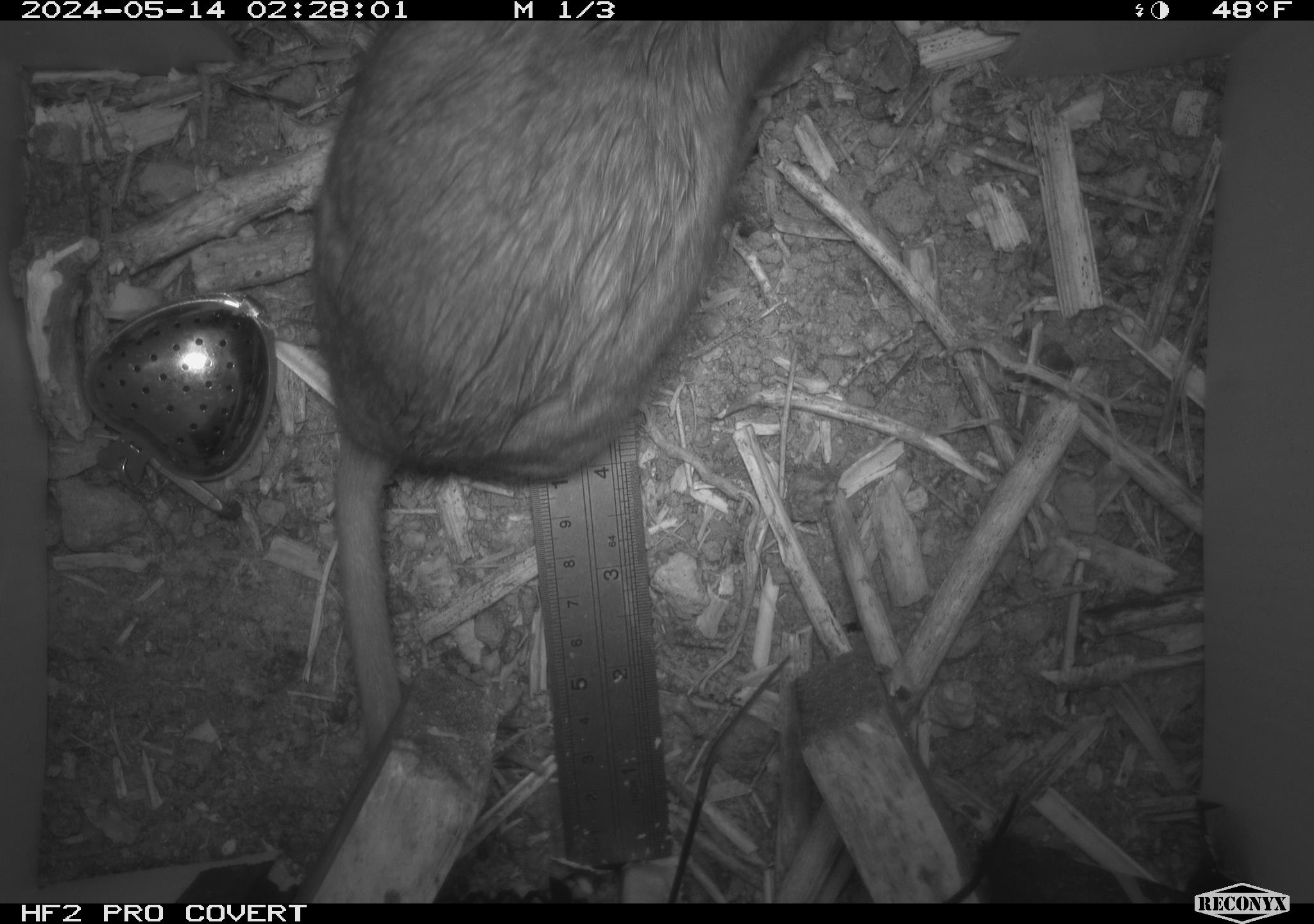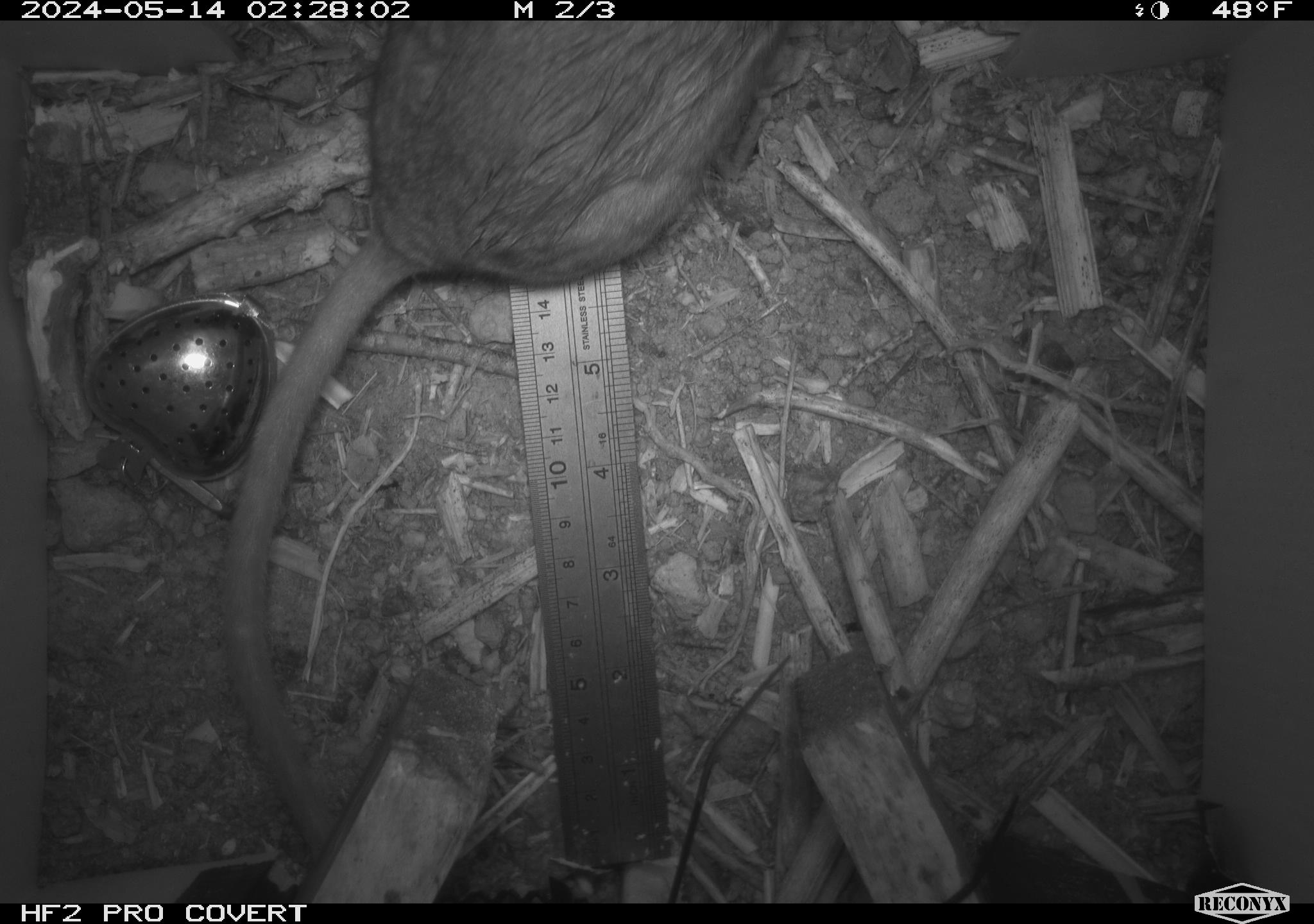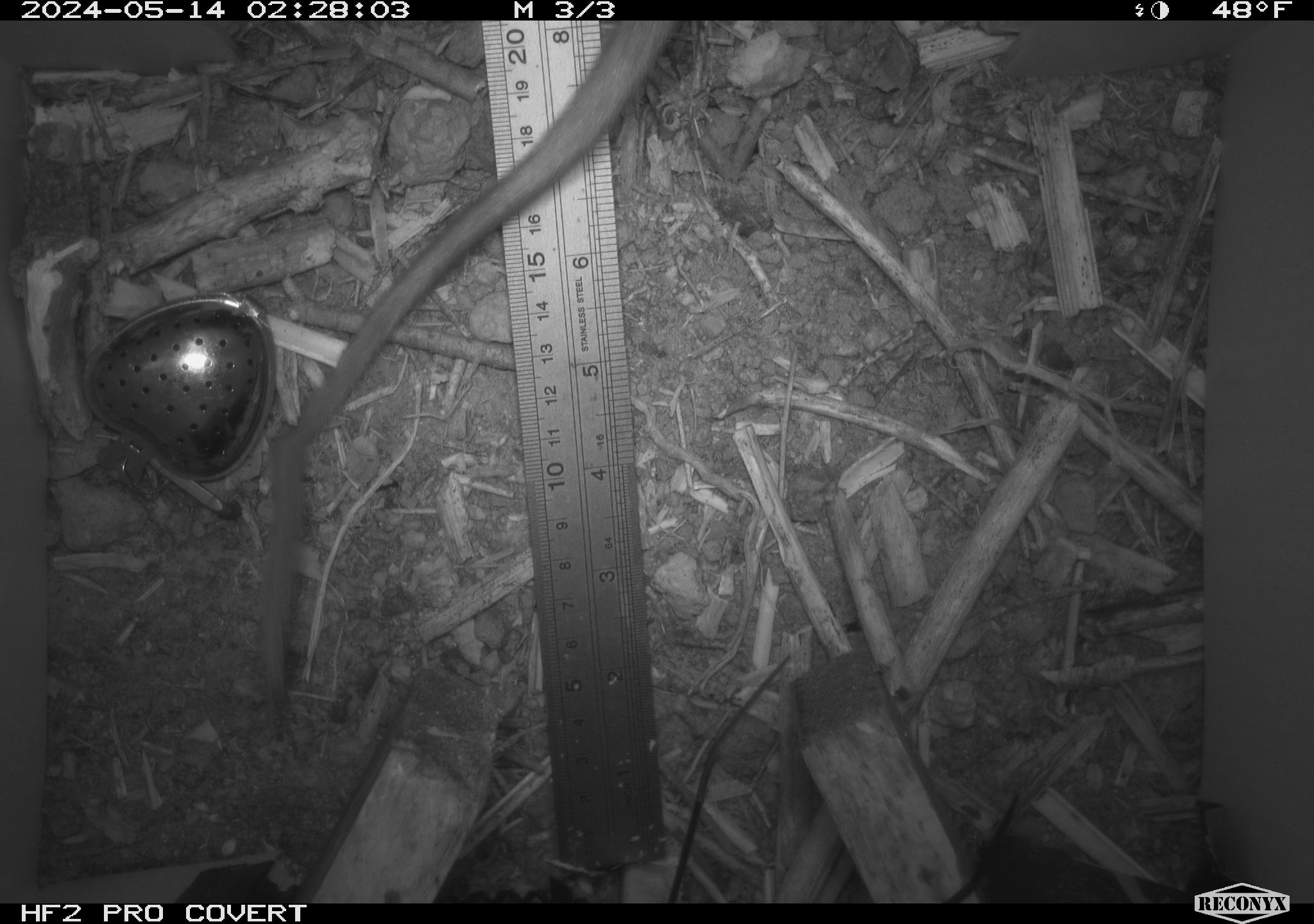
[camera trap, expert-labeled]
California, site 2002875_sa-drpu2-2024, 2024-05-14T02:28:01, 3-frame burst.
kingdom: Animalia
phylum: Chordata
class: Mammalia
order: Rodentia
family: Cricetidae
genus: Neotoma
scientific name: Neotoma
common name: pack rat or woodrat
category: neotoma species